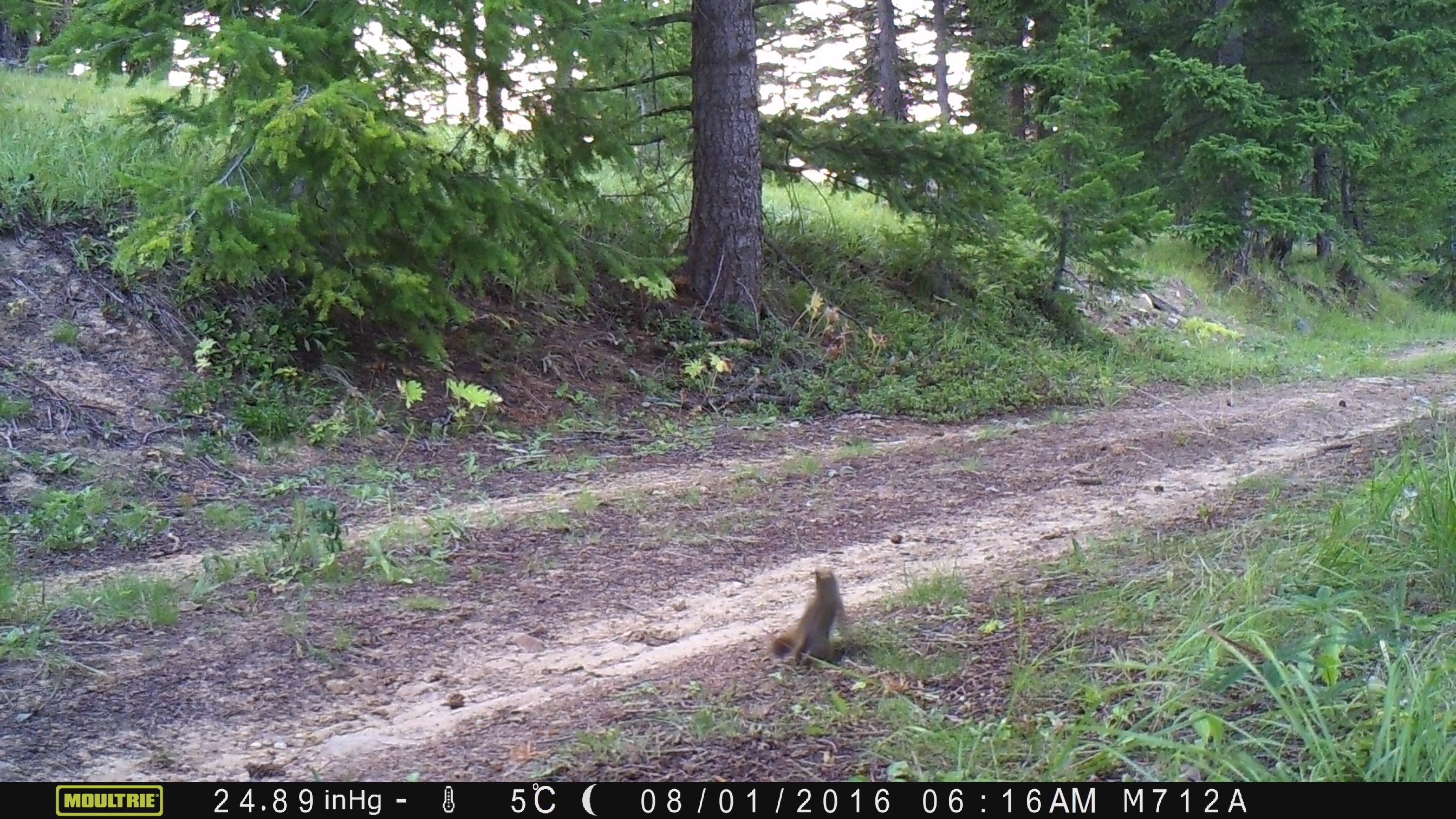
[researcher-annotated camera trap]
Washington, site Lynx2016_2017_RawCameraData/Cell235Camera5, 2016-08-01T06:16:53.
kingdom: Animalia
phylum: Chordata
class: Mammalia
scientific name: Mammalia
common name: small mammal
Small mammal (Mammalia). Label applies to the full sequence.